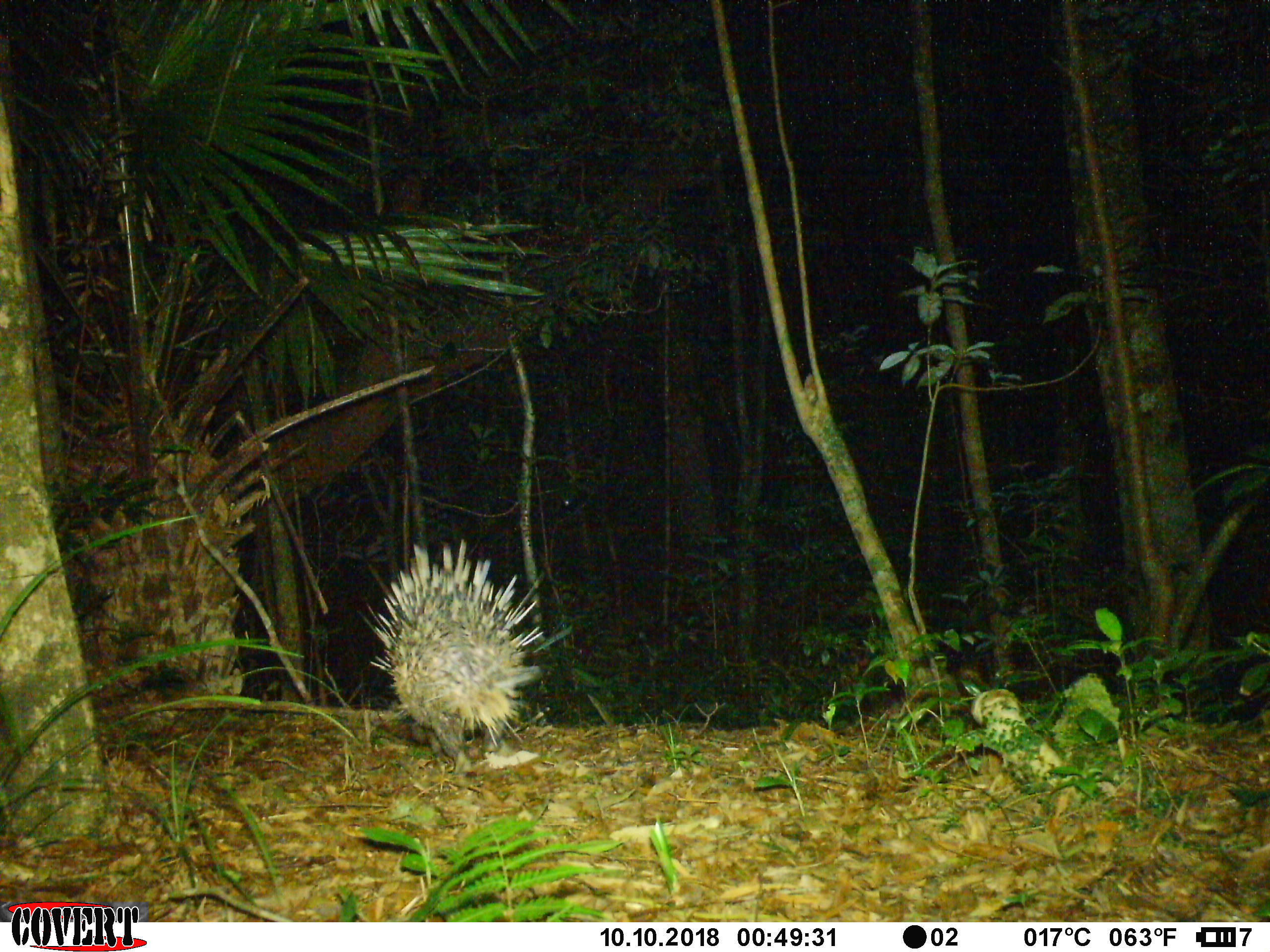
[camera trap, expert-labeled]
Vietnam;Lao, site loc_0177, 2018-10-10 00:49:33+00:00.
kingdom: Animalia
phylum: Chordata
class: Mammalia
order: Rodentia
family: Hystricidae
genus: Hystrix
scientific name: Hystrix brachyura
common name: malayan porcupine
Malayan porcupine (Hystrix brachyura). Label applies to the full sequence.